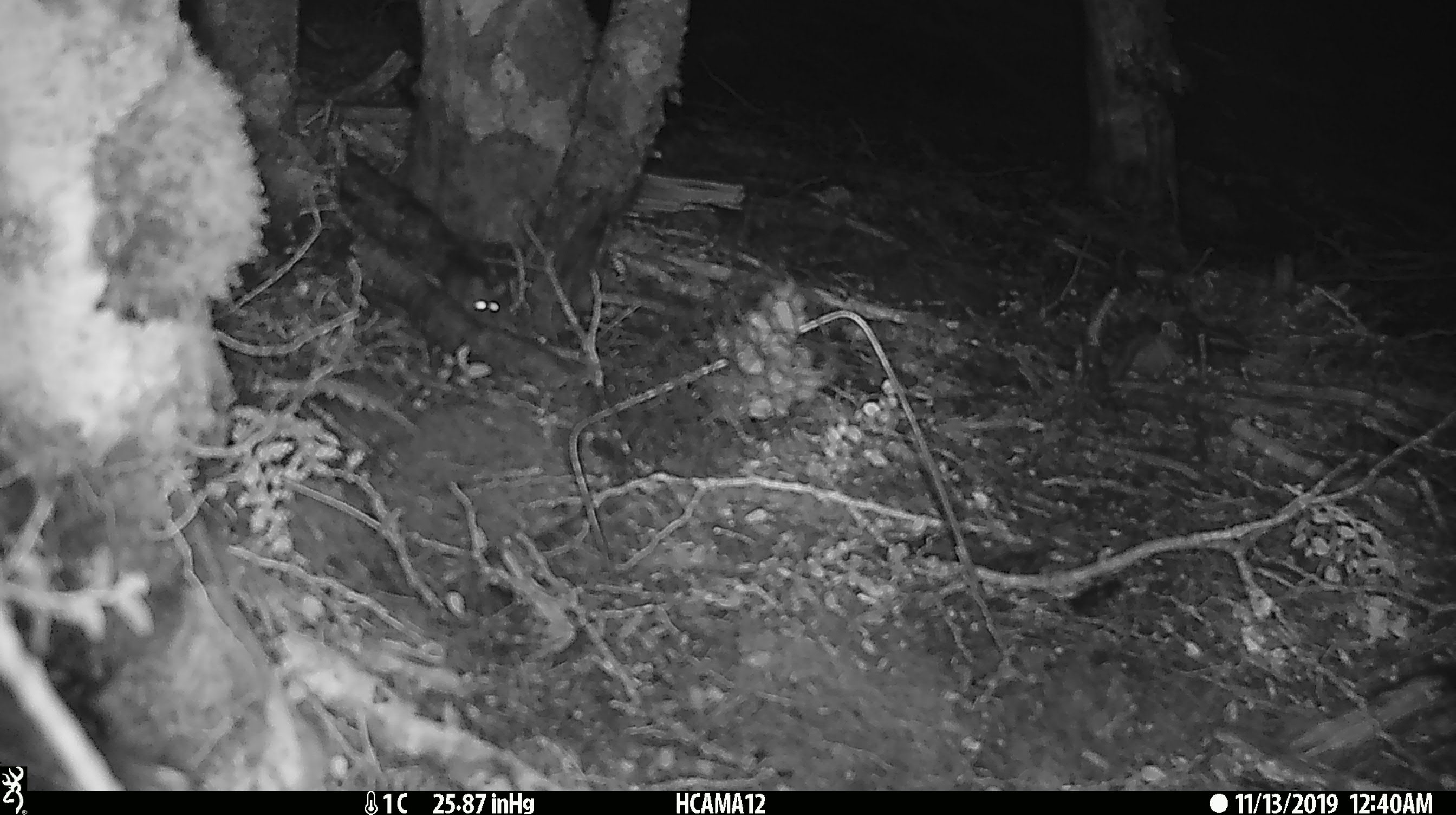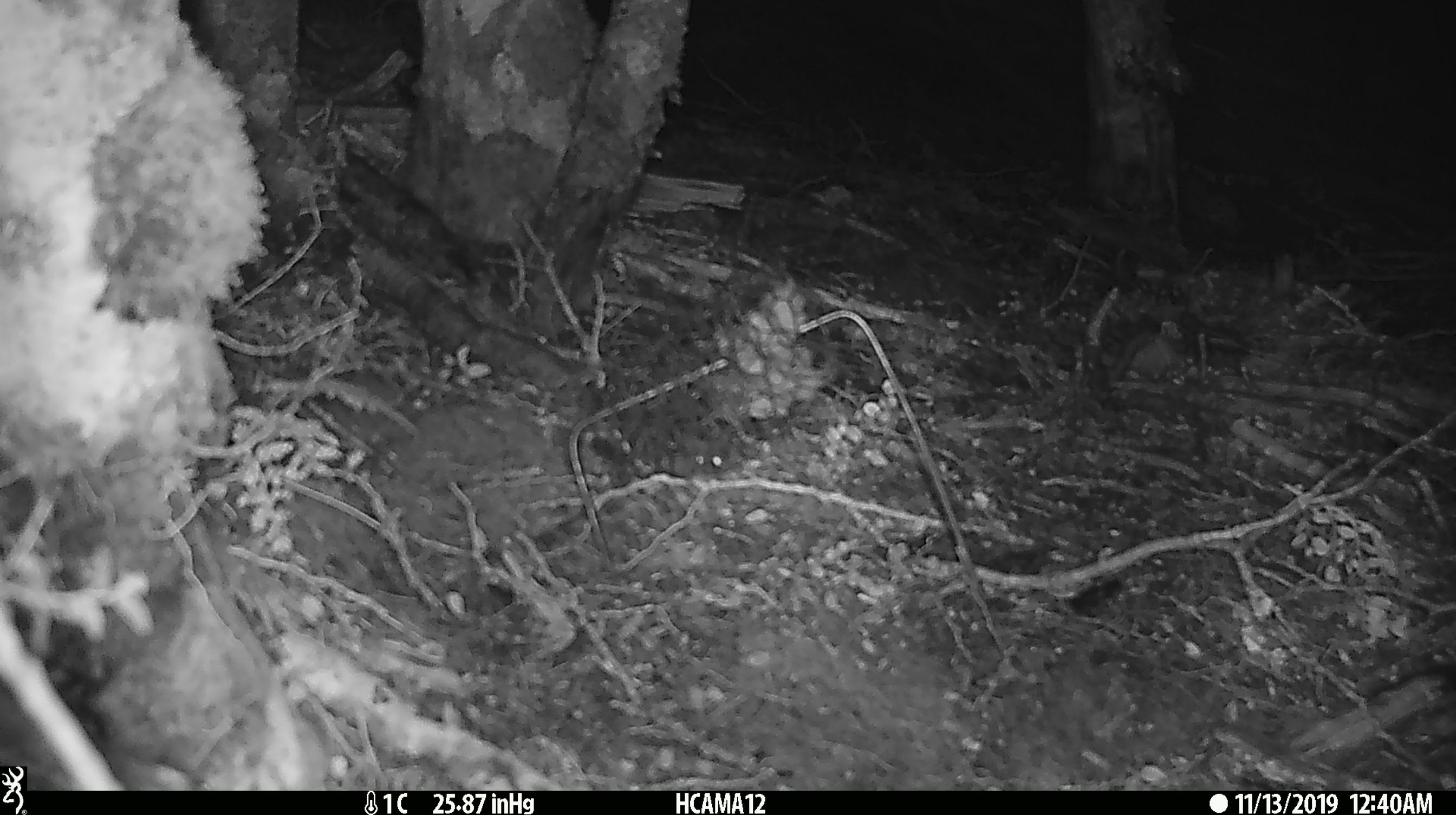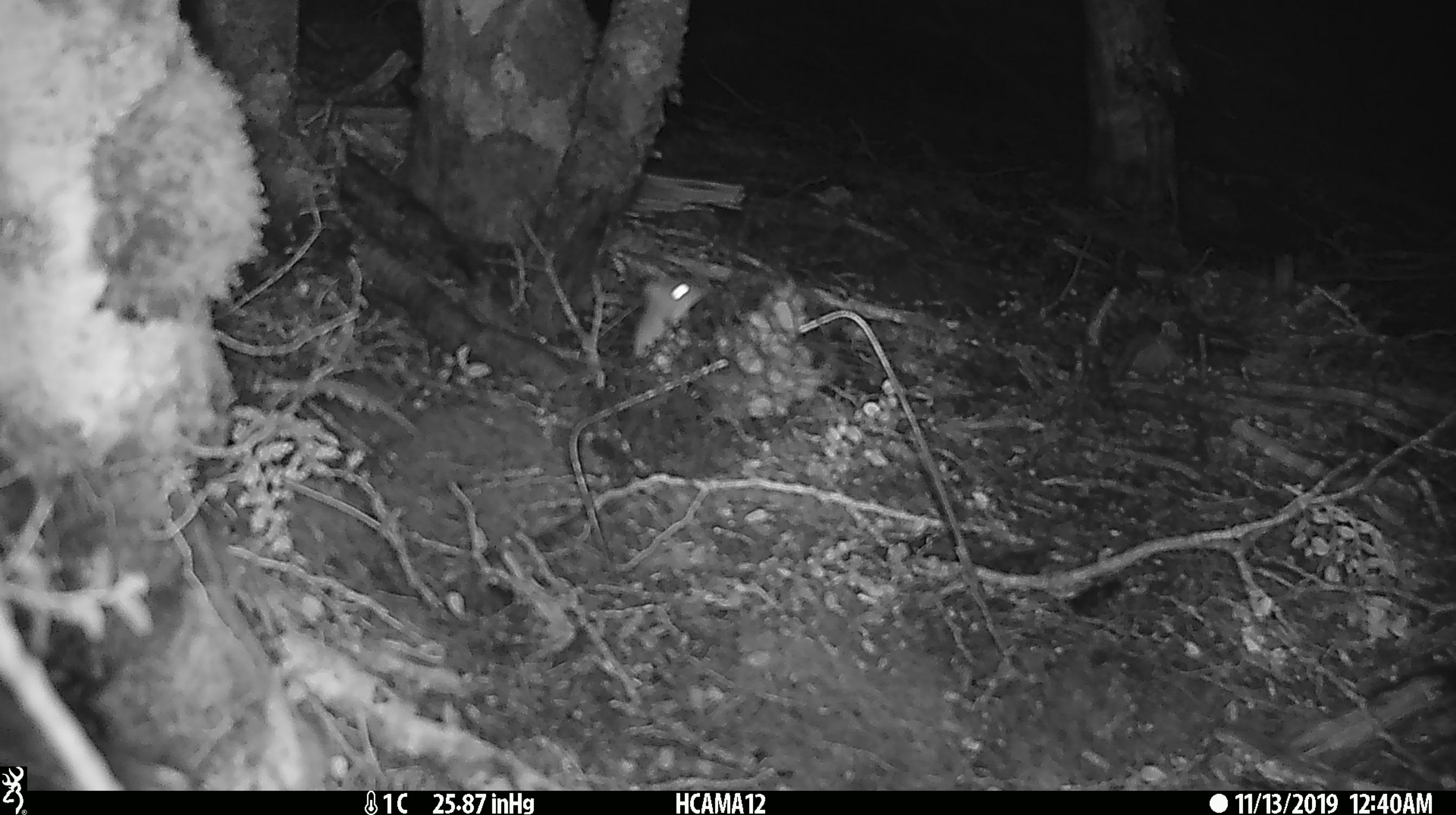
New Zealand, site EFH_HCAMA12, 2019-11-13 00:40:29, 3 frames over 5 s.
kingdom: Animalia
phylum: Chordata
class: Mammalia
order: Rodentia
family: Muridae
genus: Mus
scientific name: Mus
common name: mouse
Mouse (Mus).